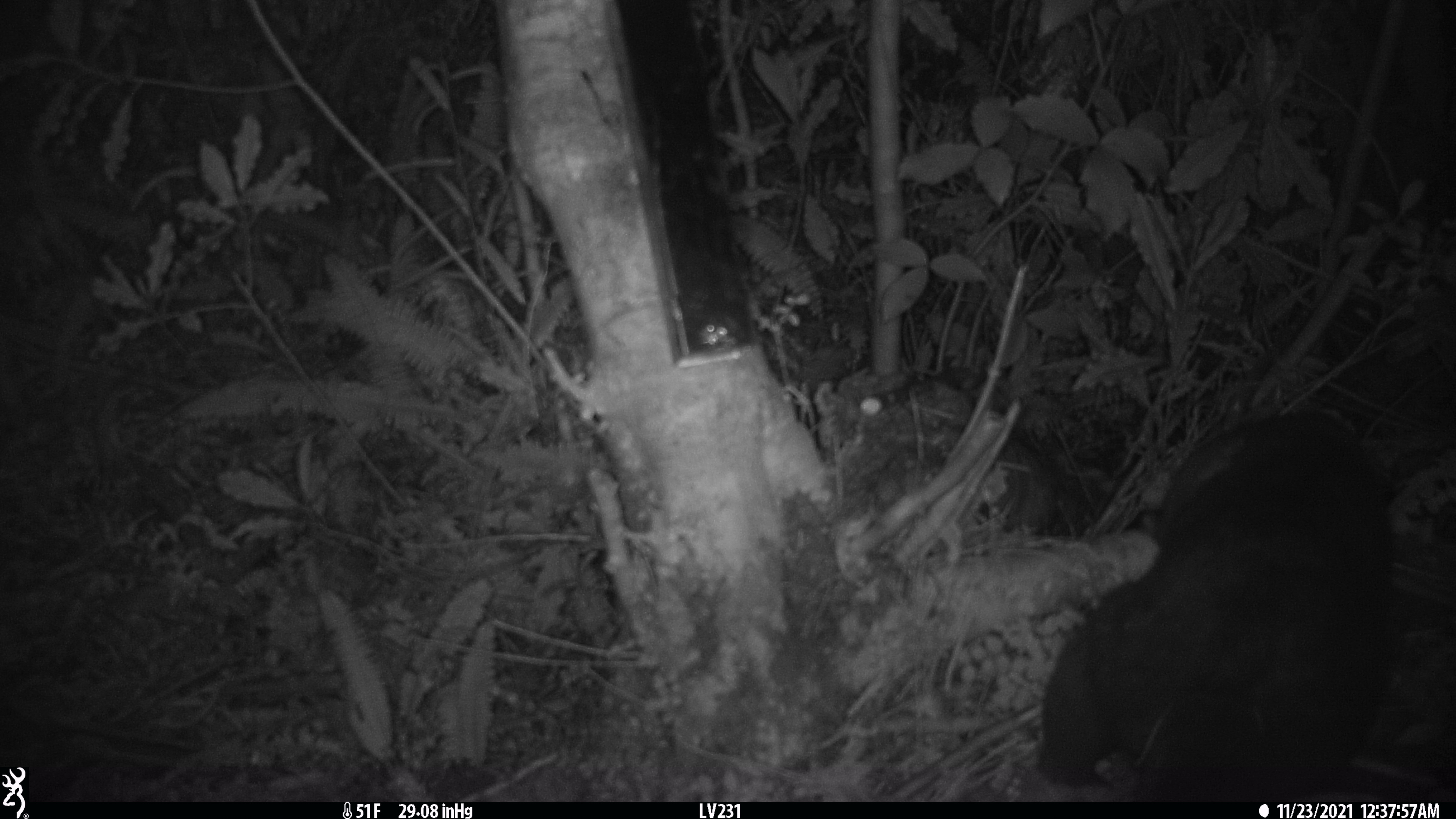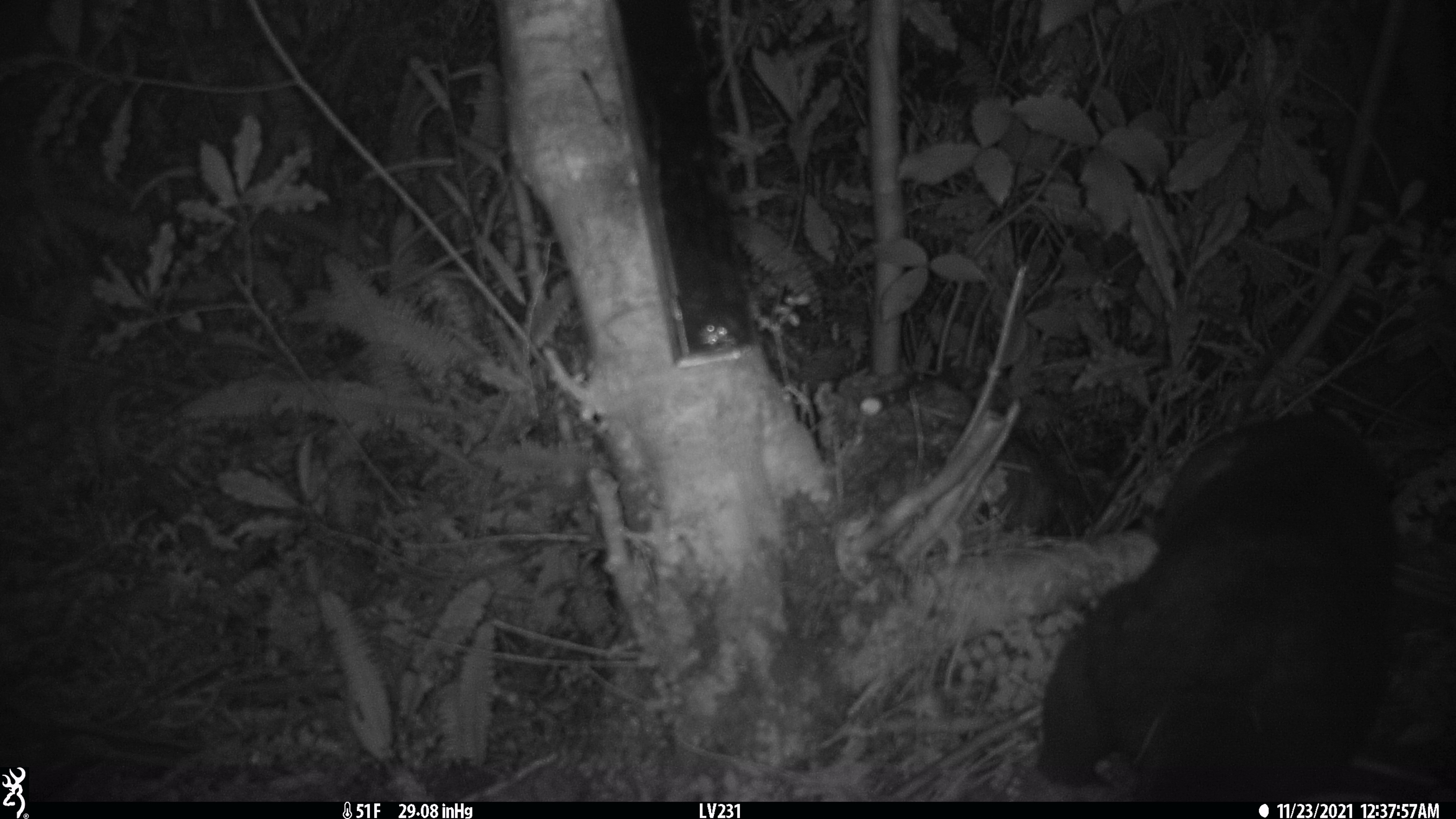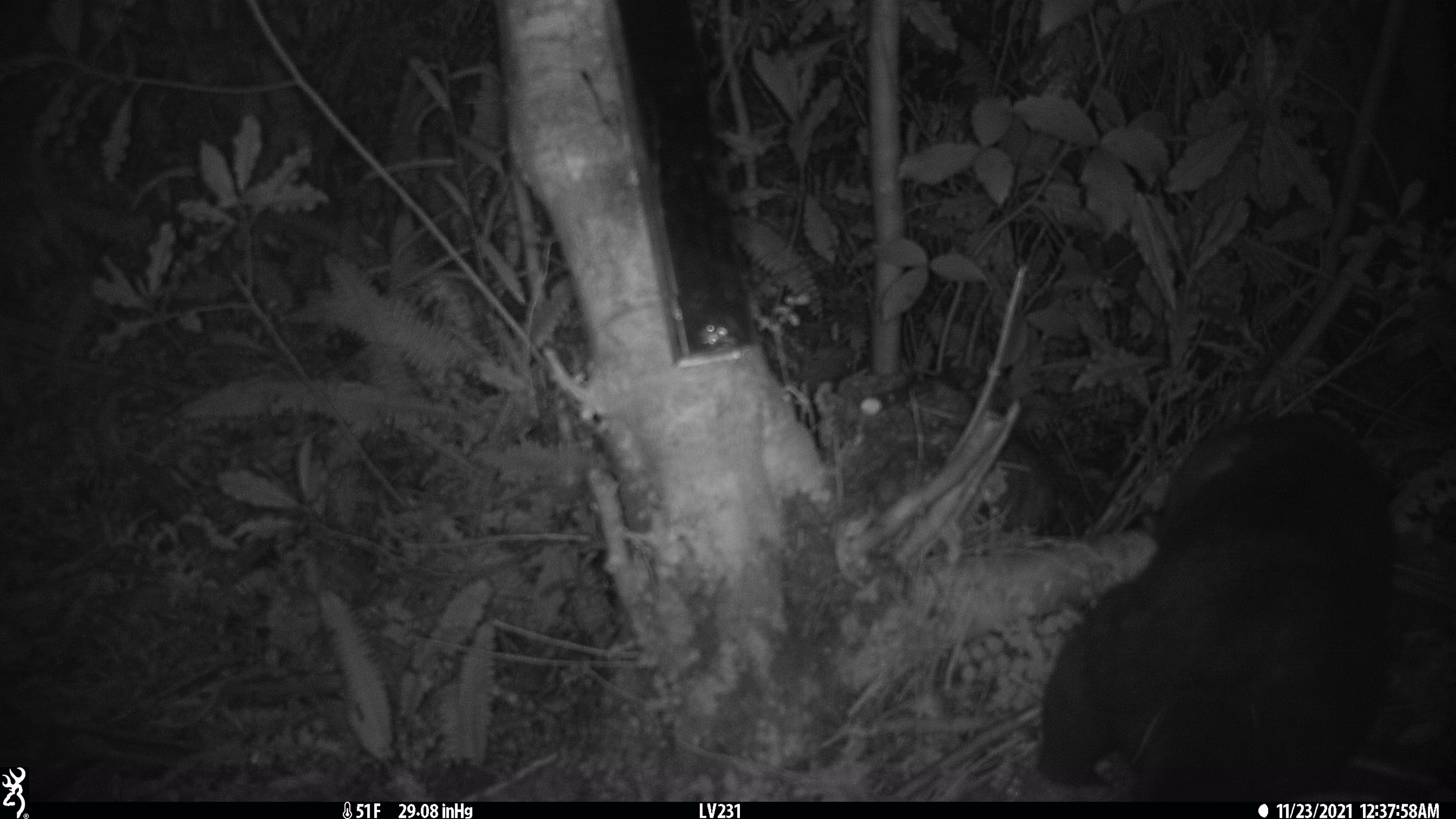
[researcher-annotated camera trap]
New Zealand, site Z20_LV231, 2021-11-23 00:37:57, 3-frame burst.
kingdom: Animalia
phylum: Chordata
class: Mammalia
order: Diprotodontia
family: Phalangeridae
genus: Trichosurus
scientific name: Trichosurus vulpecula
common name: common brushtail possum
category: possum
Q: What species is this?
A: Possum (common brushtail possum) (Trichosurus vulpecula).